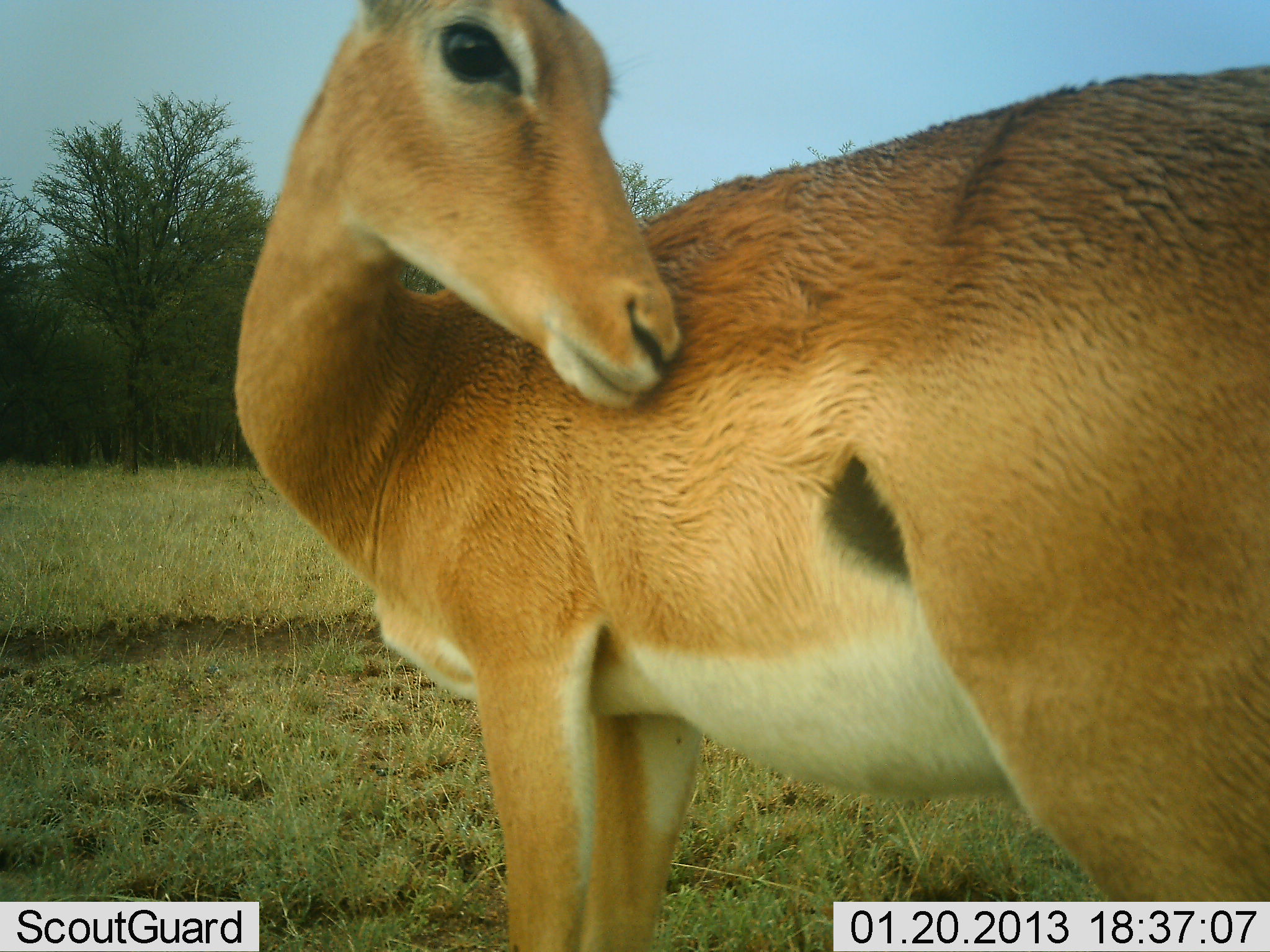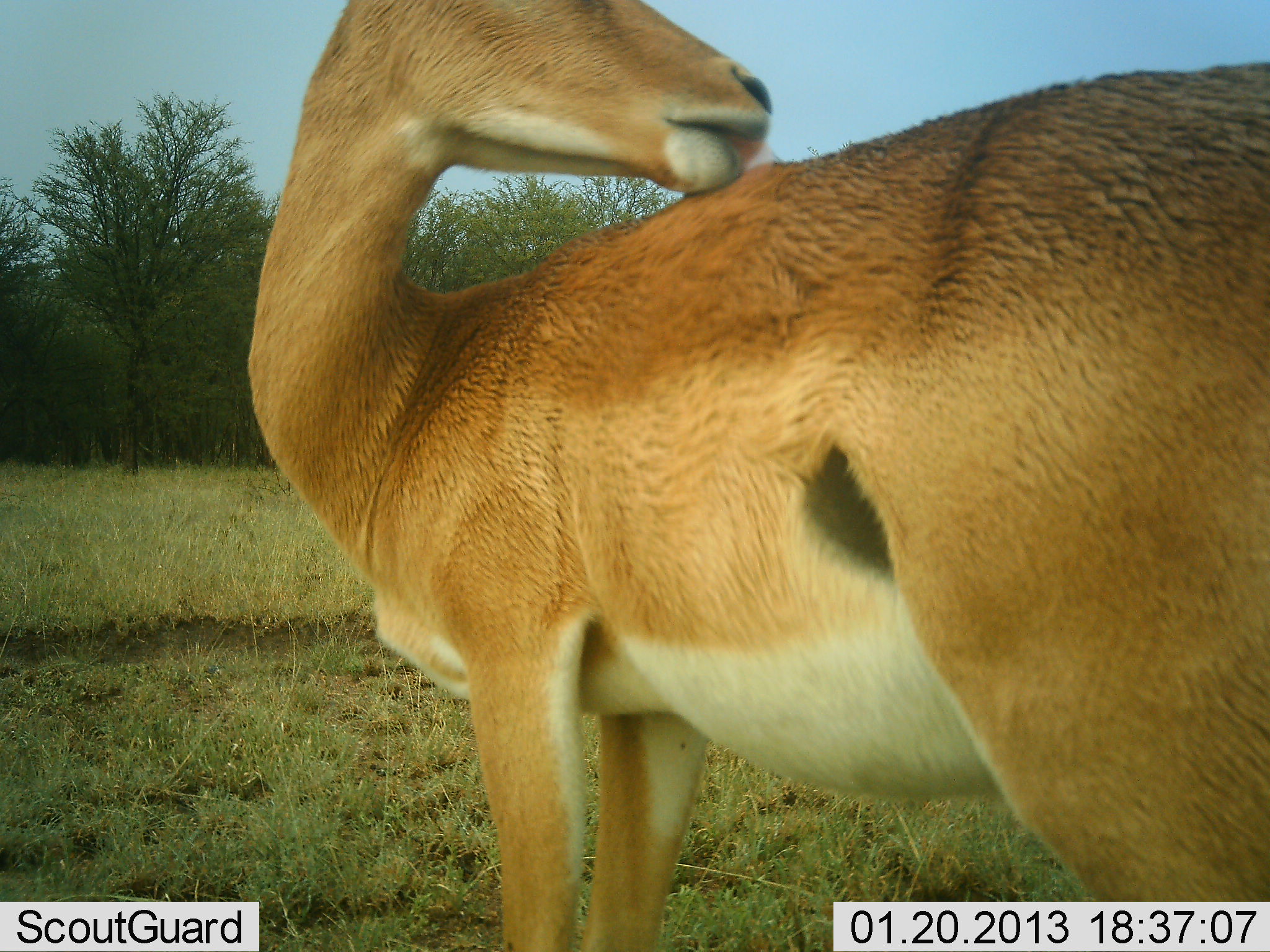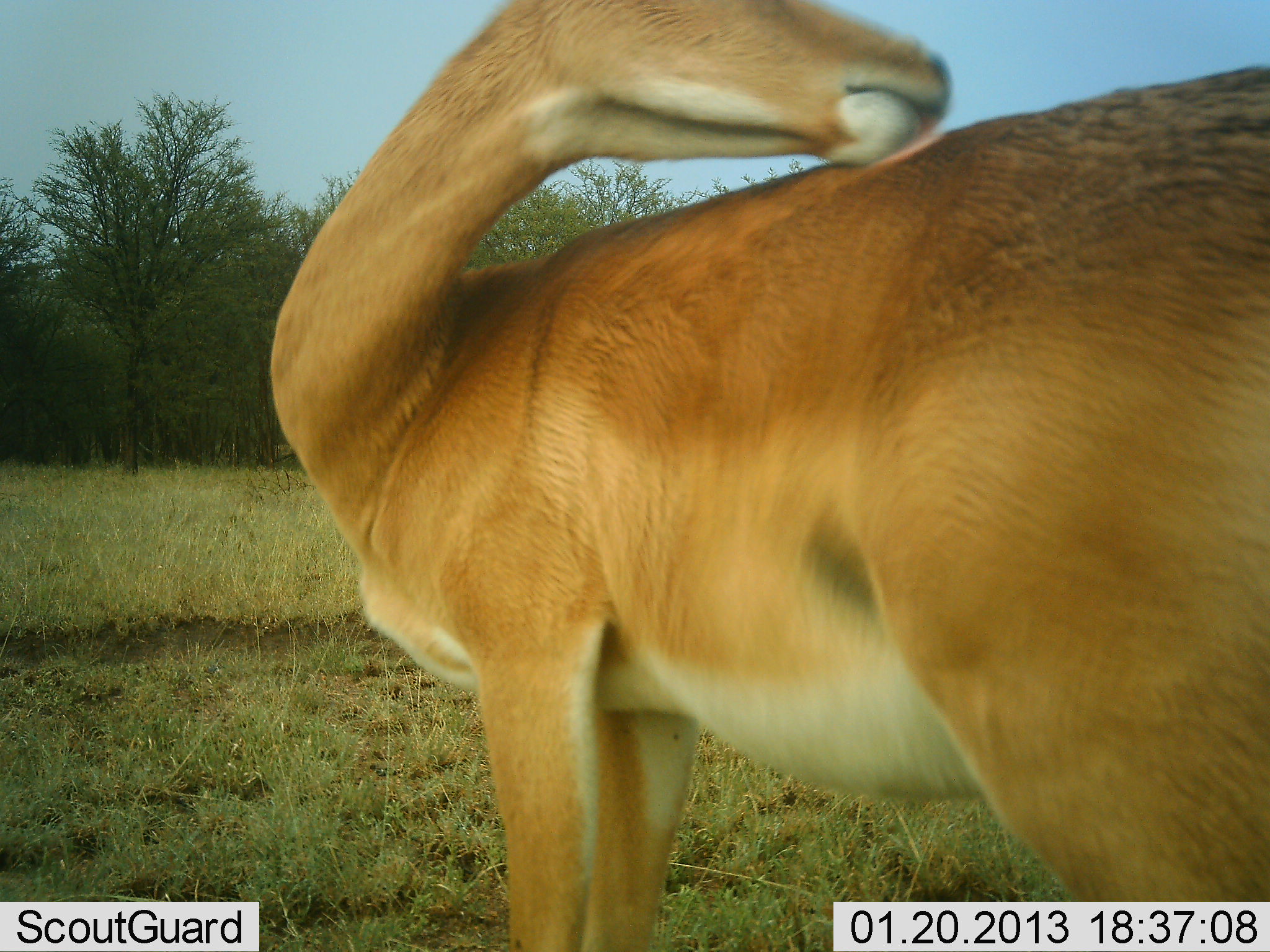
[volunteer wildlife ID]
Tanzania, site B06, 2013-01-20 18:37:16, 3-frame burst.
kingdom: Animalia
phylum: Chordata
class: Mammalia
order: Artiodactyla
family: Bovidae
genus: Aepyceros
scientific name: Aepyceros melampus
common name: impala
Impala (Aepyceros melampus), count 1. Behavior (volunteer vote fractions): standing 86%, resting 3%, moving 7%, interacting 17%. Young present (vote fraction): 0%. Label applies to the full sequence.